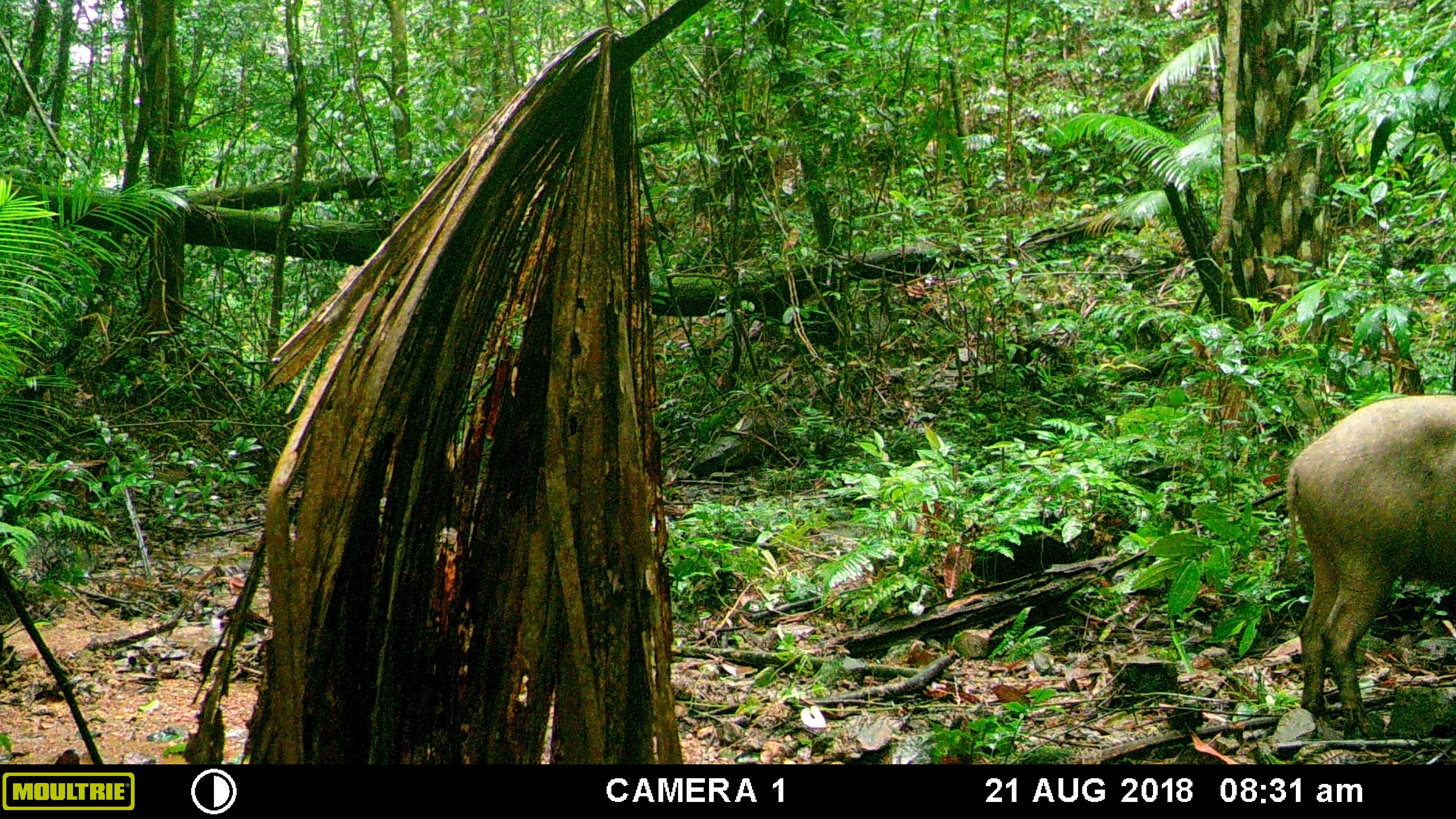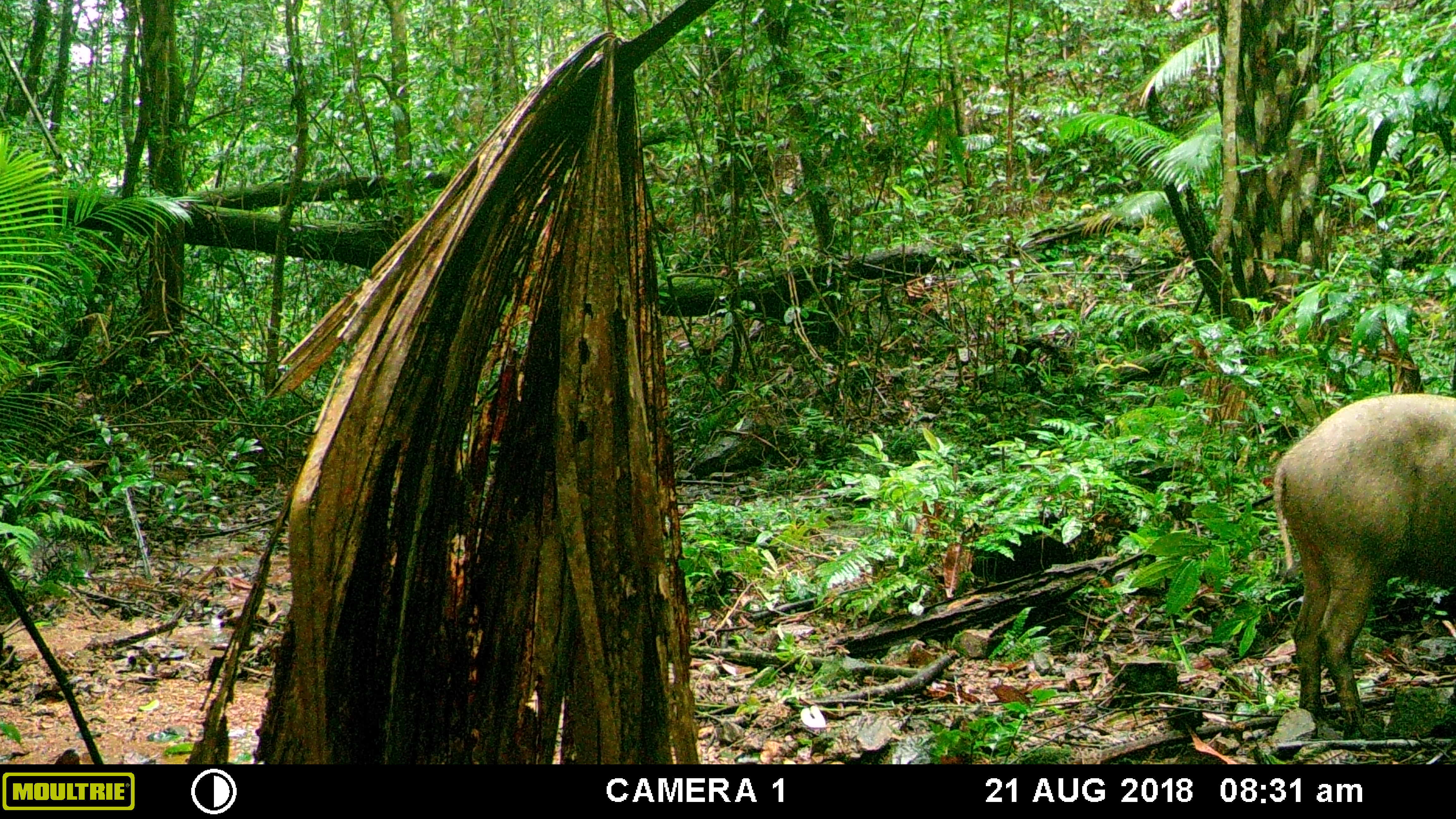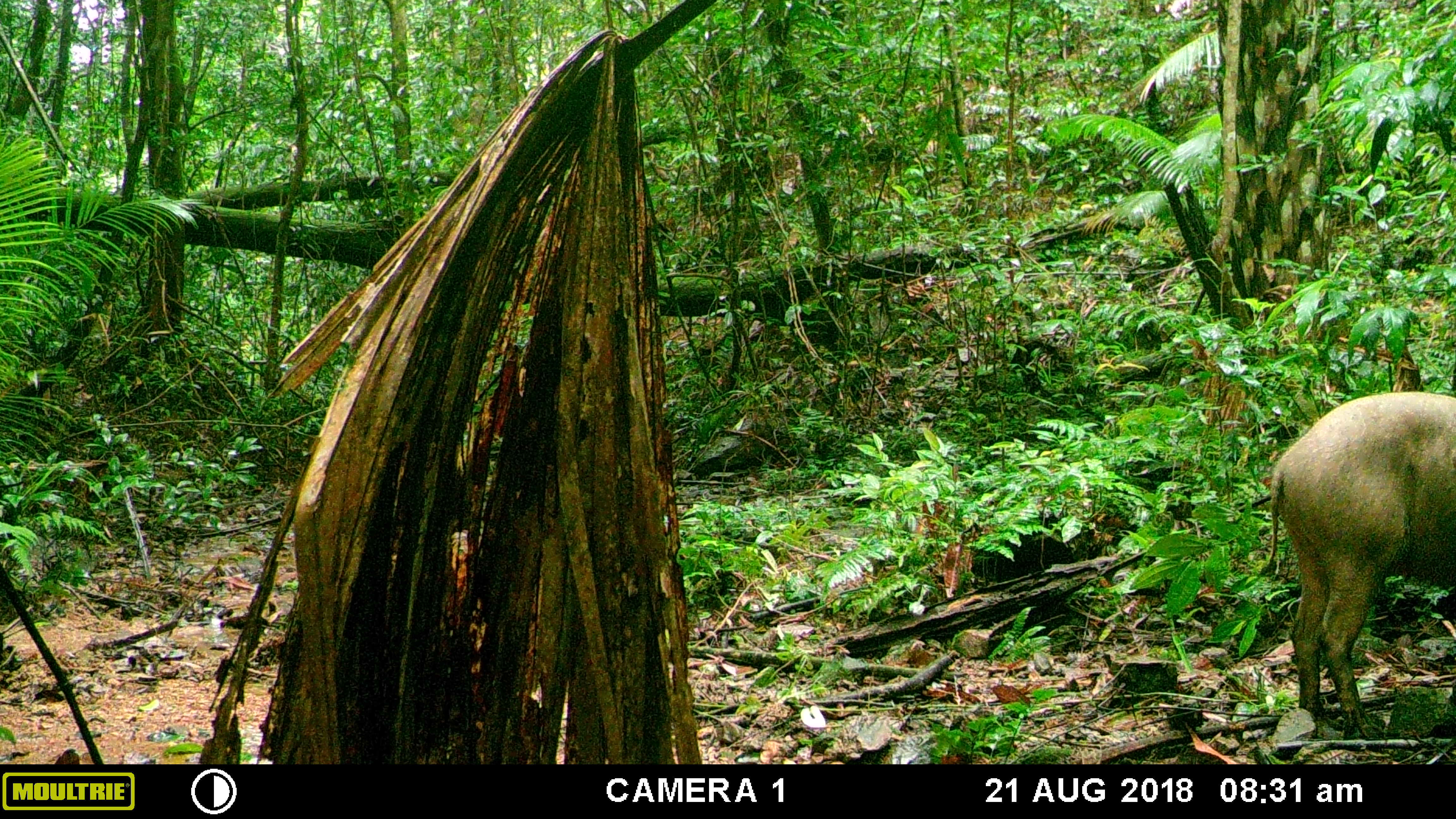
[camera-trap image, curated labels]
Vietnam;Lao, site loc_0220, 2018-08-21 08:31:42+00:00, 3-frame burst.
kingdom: Animalia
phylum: Chordata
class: Mammalia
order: Artiodactyla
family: Suidae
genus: Sus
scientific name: Sus scrofa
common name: eurasian wild pig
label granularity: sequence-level